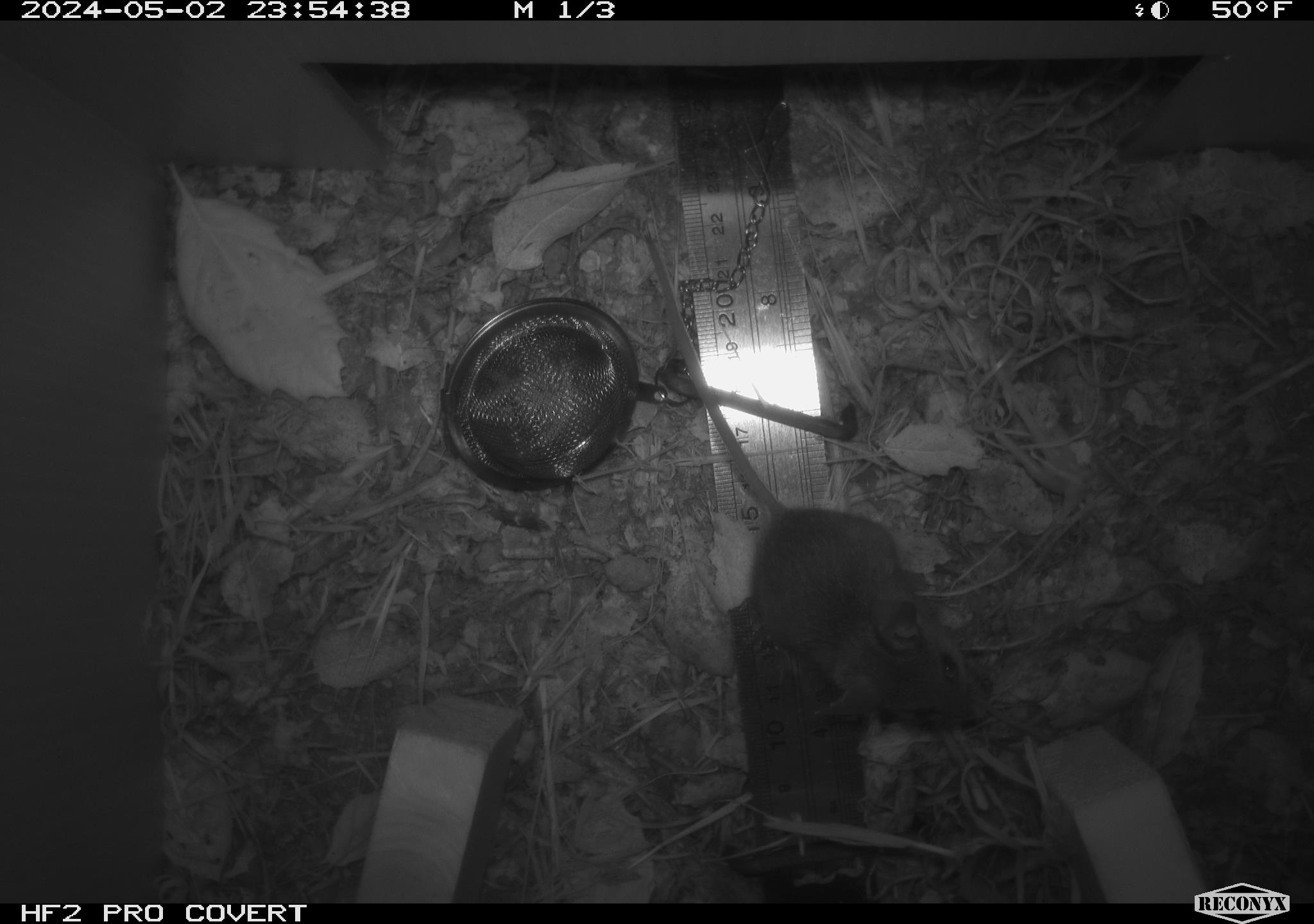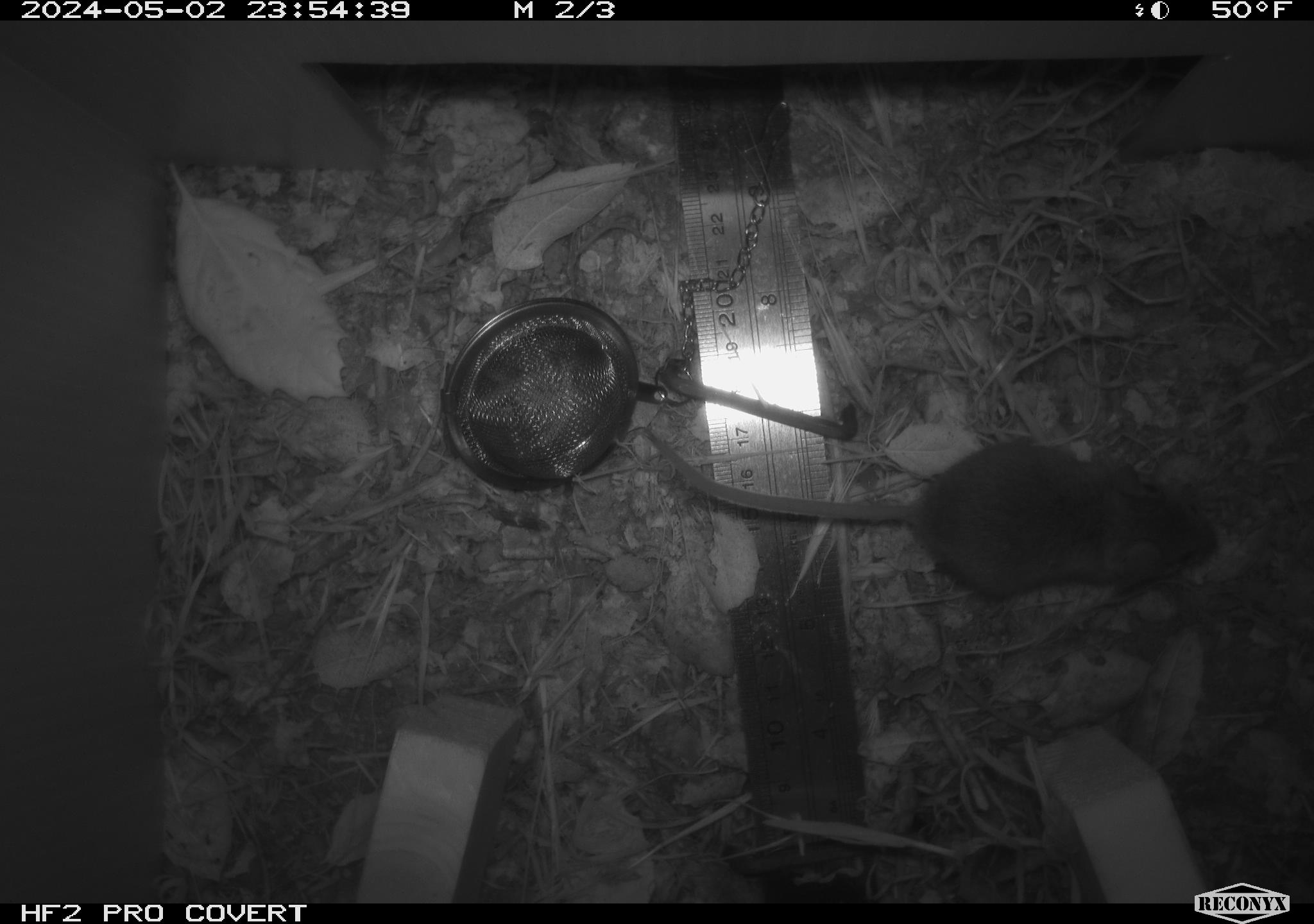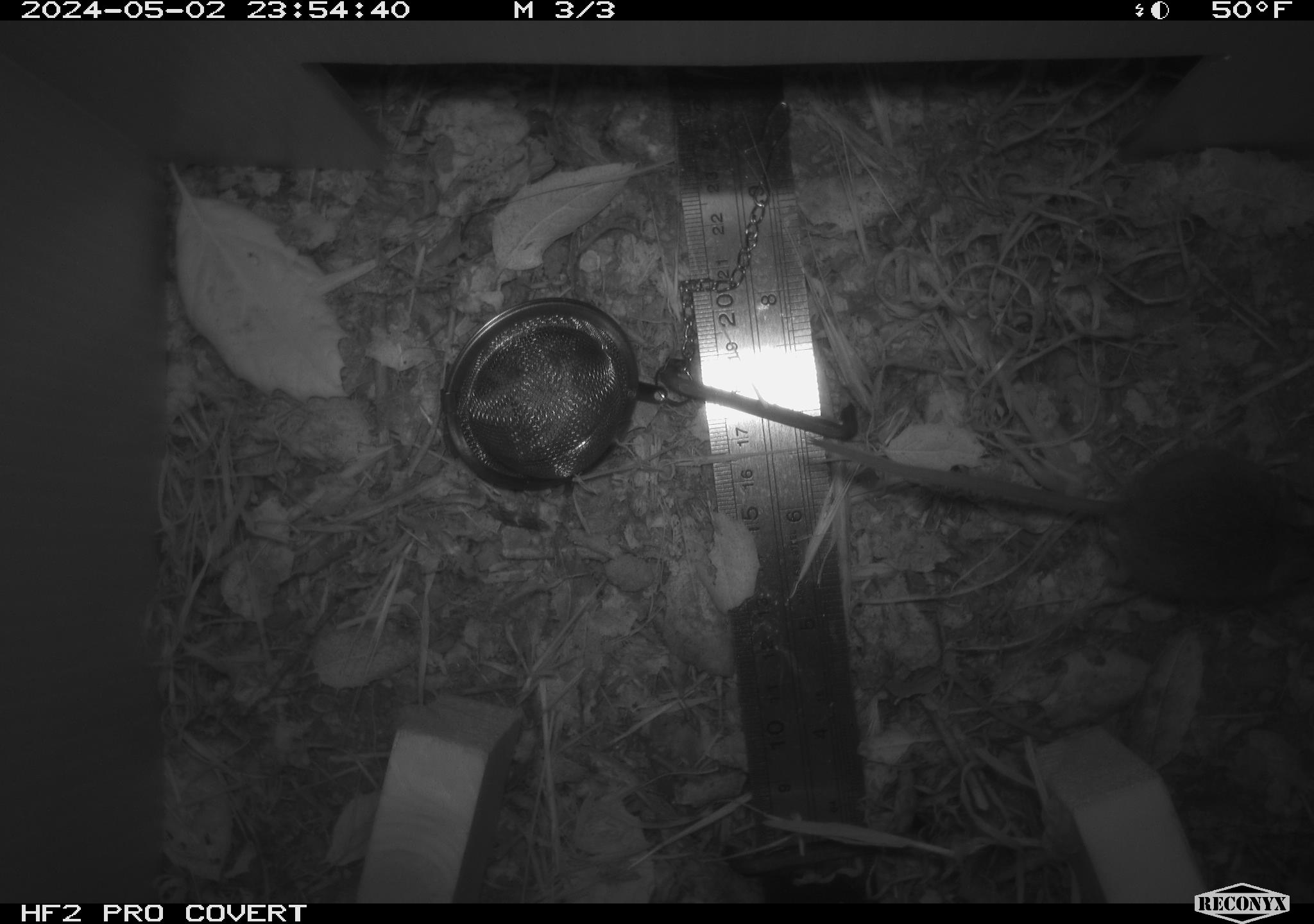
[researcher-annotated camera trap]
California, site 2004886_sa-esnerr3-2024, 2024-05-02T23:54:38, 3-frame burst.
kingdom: Animalia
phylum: Chordata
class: Mammalia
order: Rodentia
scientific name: Rodentia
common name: rodent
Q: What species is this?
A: Rodent (Rodentia).